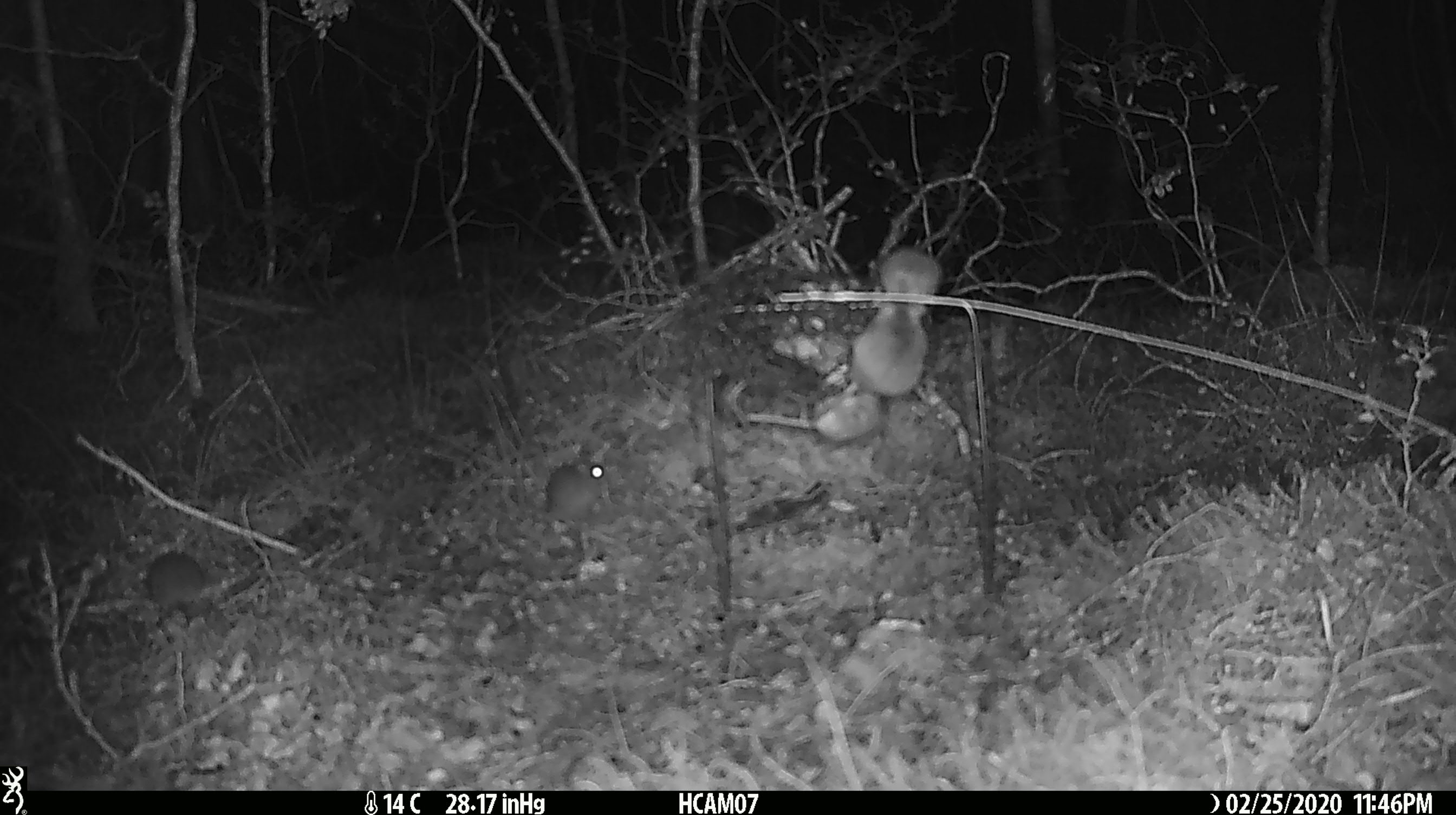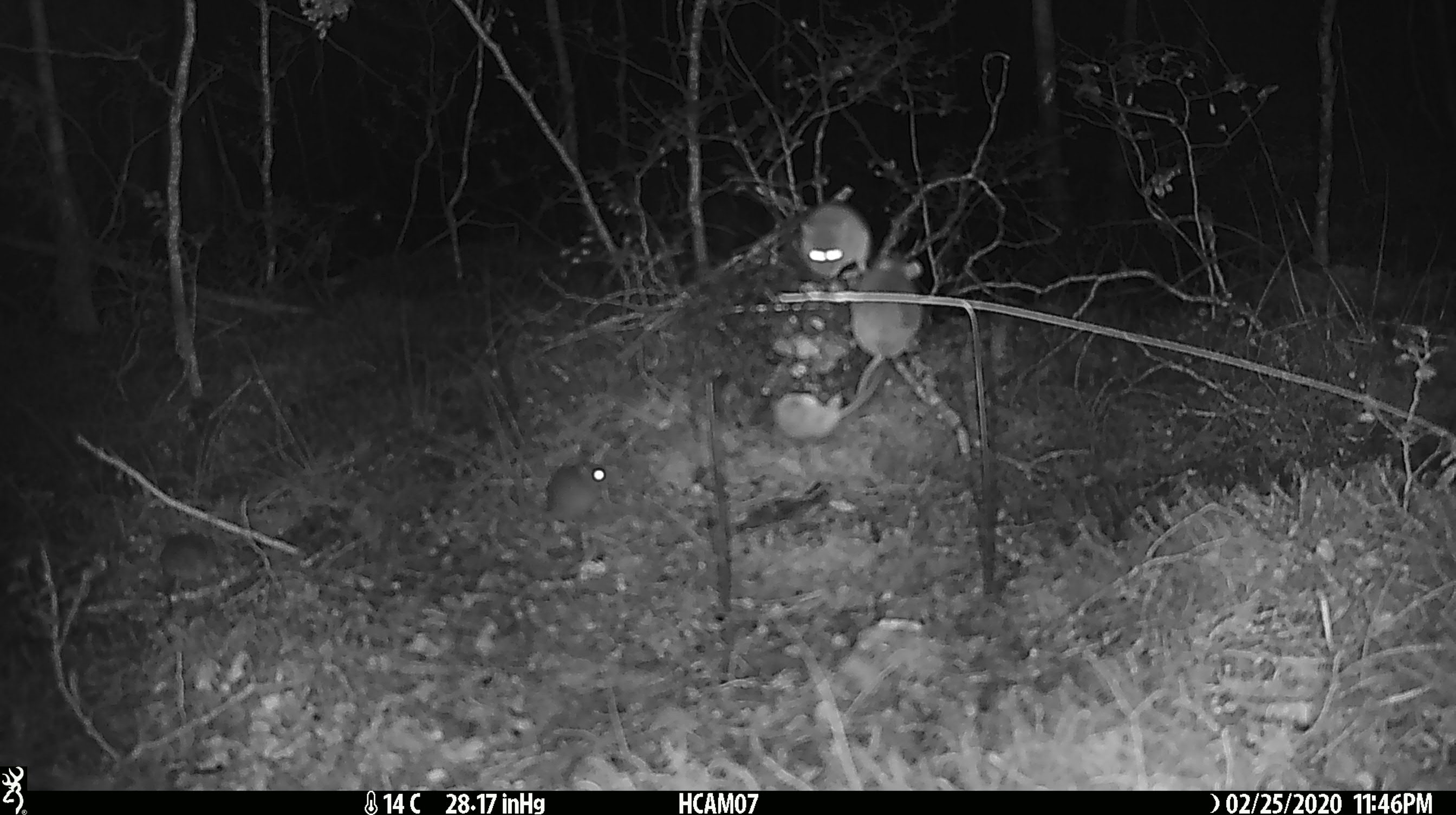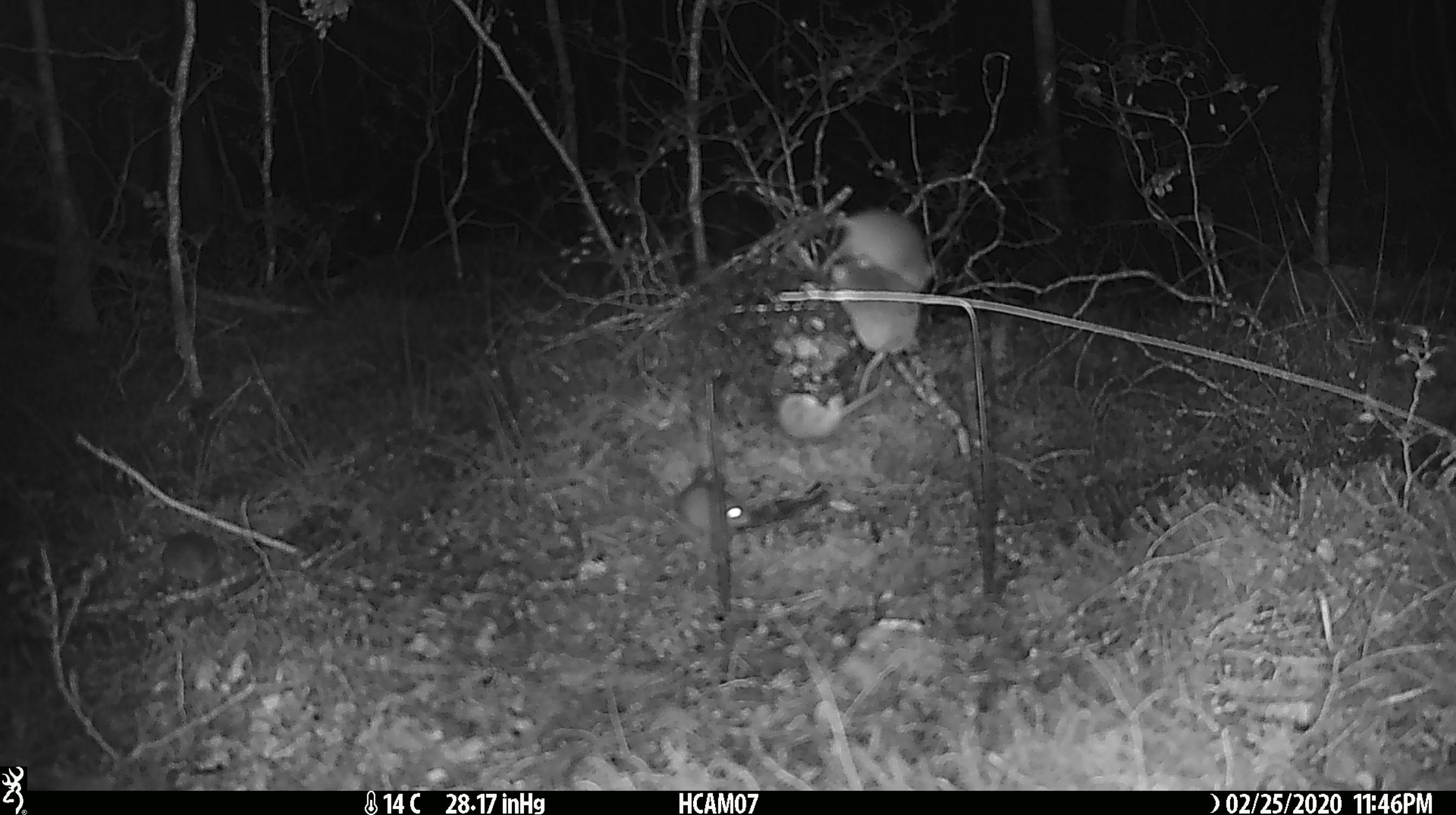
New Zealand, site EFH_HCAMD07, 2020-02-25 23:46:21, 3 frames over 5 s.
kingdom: Animalia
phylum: Chordata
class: Mammalia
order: Rodentia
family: Muridae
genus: Mus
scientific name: Mus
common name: mouse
Mouse (Mus).